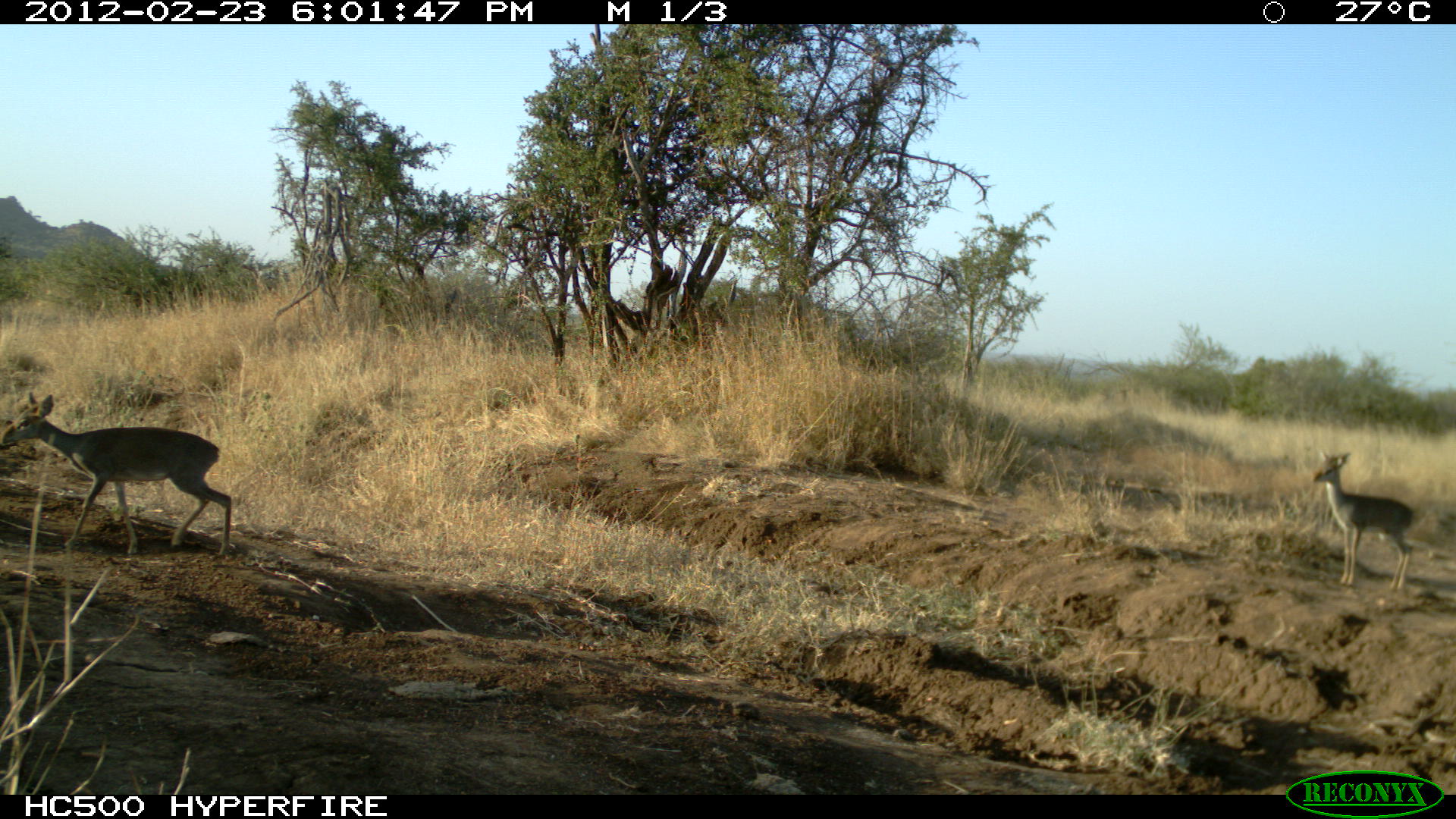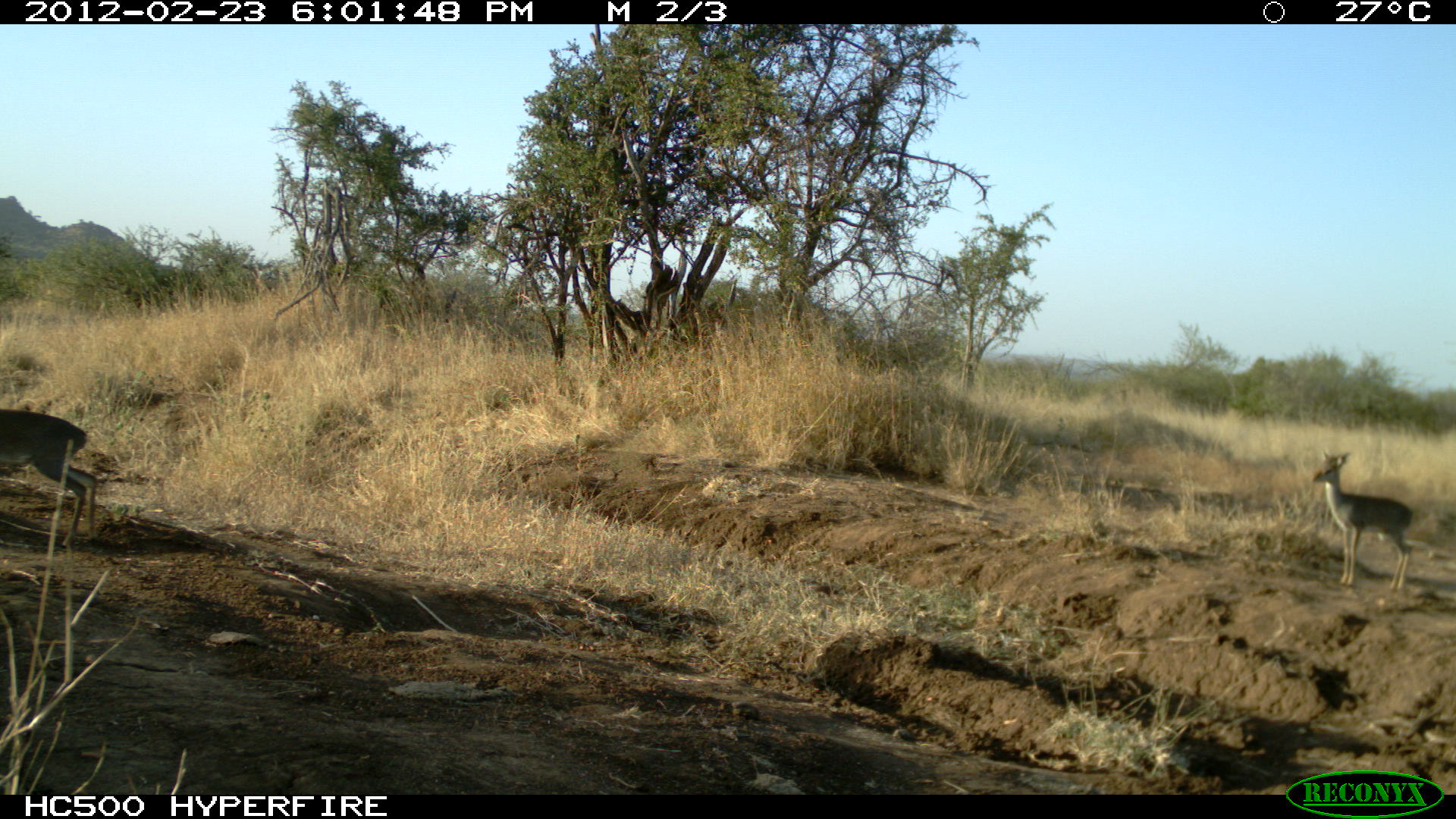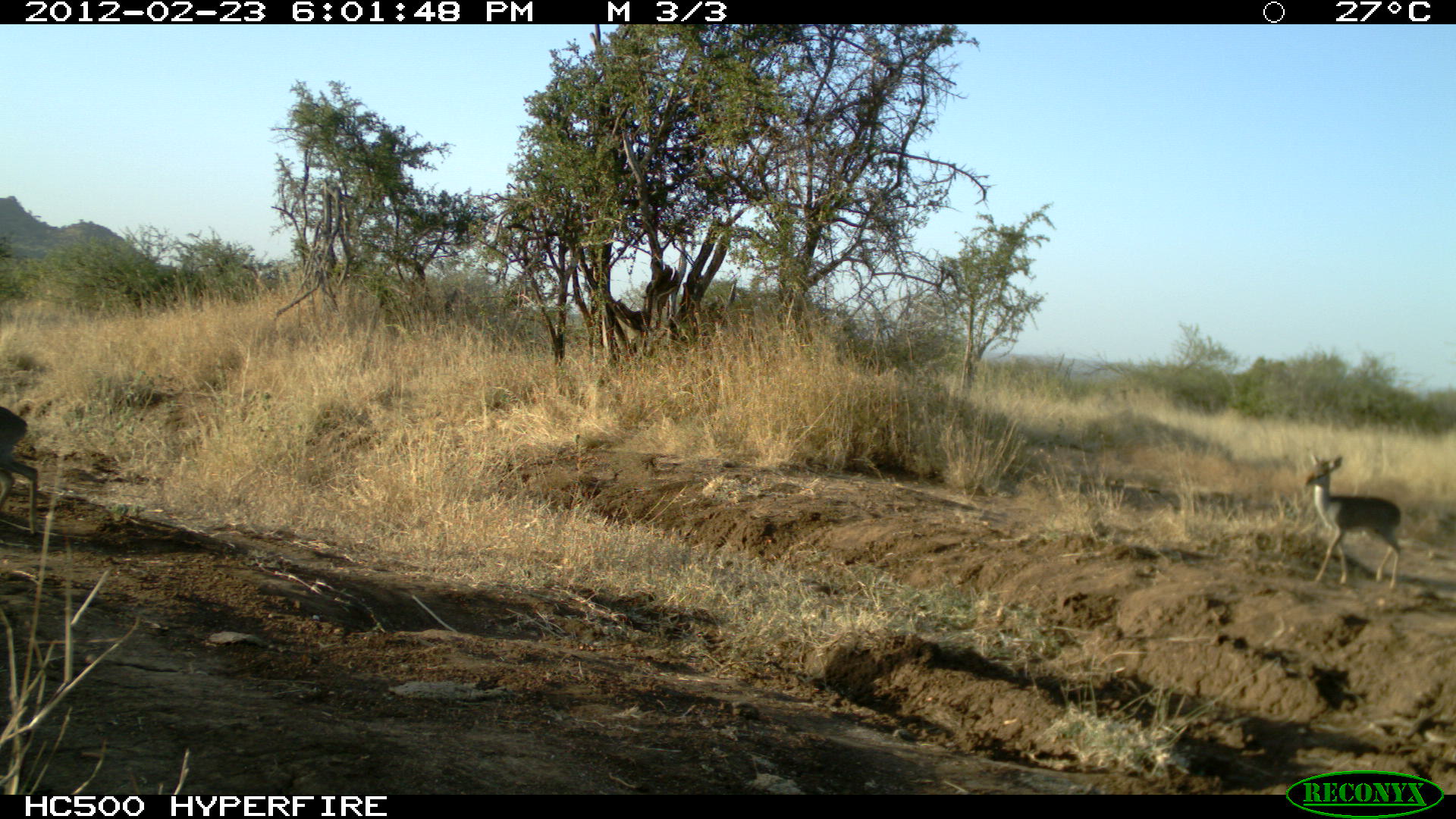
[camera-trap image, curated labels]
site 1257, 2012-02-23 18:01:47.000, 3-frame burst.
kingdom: Animalia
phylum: Chordata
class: Mammalia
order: Artiodactyla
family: Bovidae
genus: Madoqua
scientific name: Madoqua guentheri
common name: günther's dik-dik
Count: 2.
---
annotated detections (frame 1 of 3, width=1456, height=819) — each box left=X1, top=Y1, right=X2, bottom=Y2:
madoqua guentheri: left=0, top=390, right=232, bottom=557; left=1302, top=446, right=1423, bottom=596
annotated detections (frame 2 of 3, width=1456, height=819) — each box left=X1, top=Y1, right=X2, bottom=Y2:
madoqua guentheri: left=1310, top=450, right=1416, bottom=589; left=0, top=409, right=102, bottom=551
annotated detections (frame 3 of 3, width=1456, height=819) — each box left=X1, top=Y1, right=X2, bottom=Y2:
madoqua guentheri: left=1300, top=450, right=1403, bottom=587; left=0, top=403, right=38, bottom=539